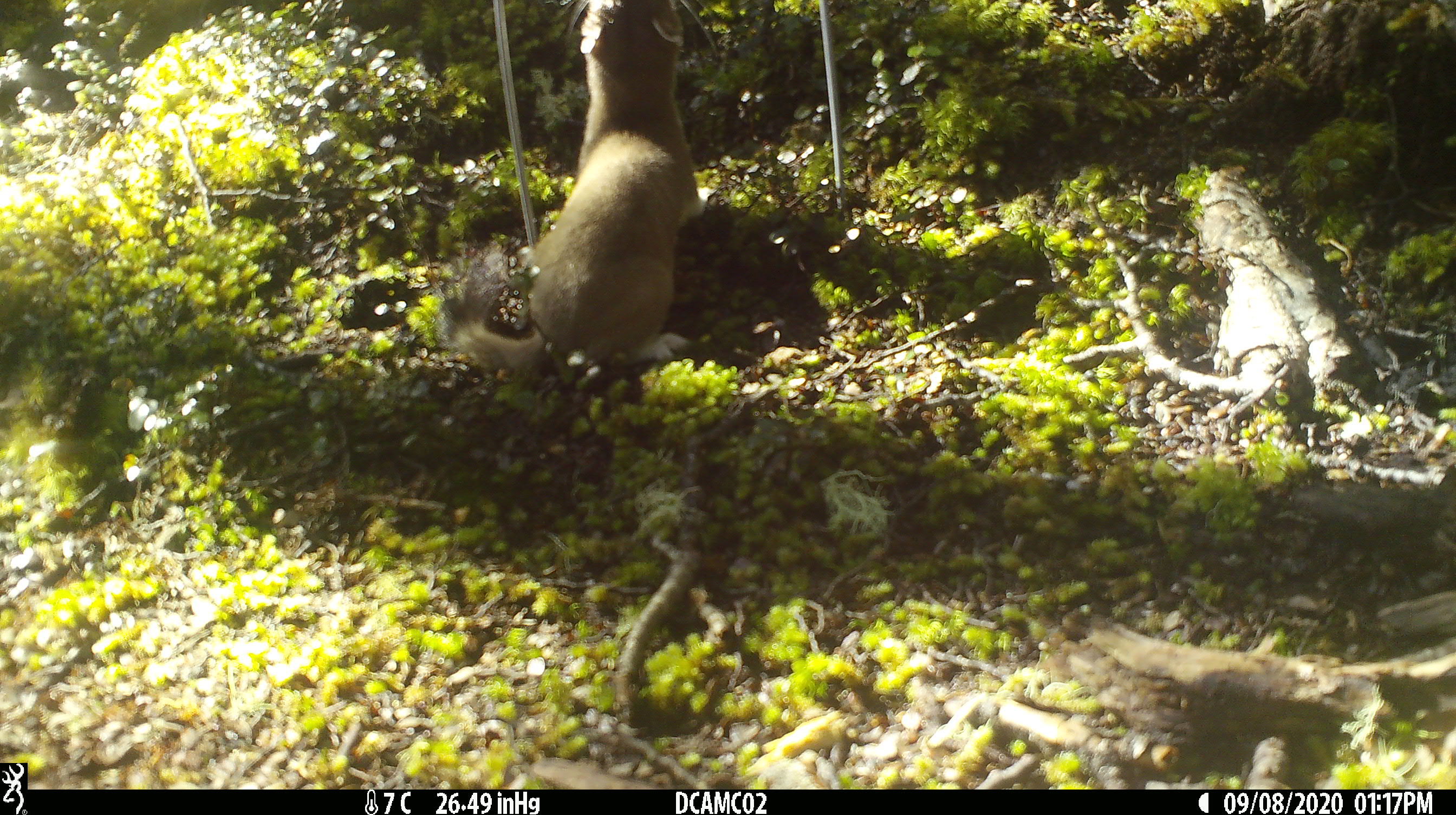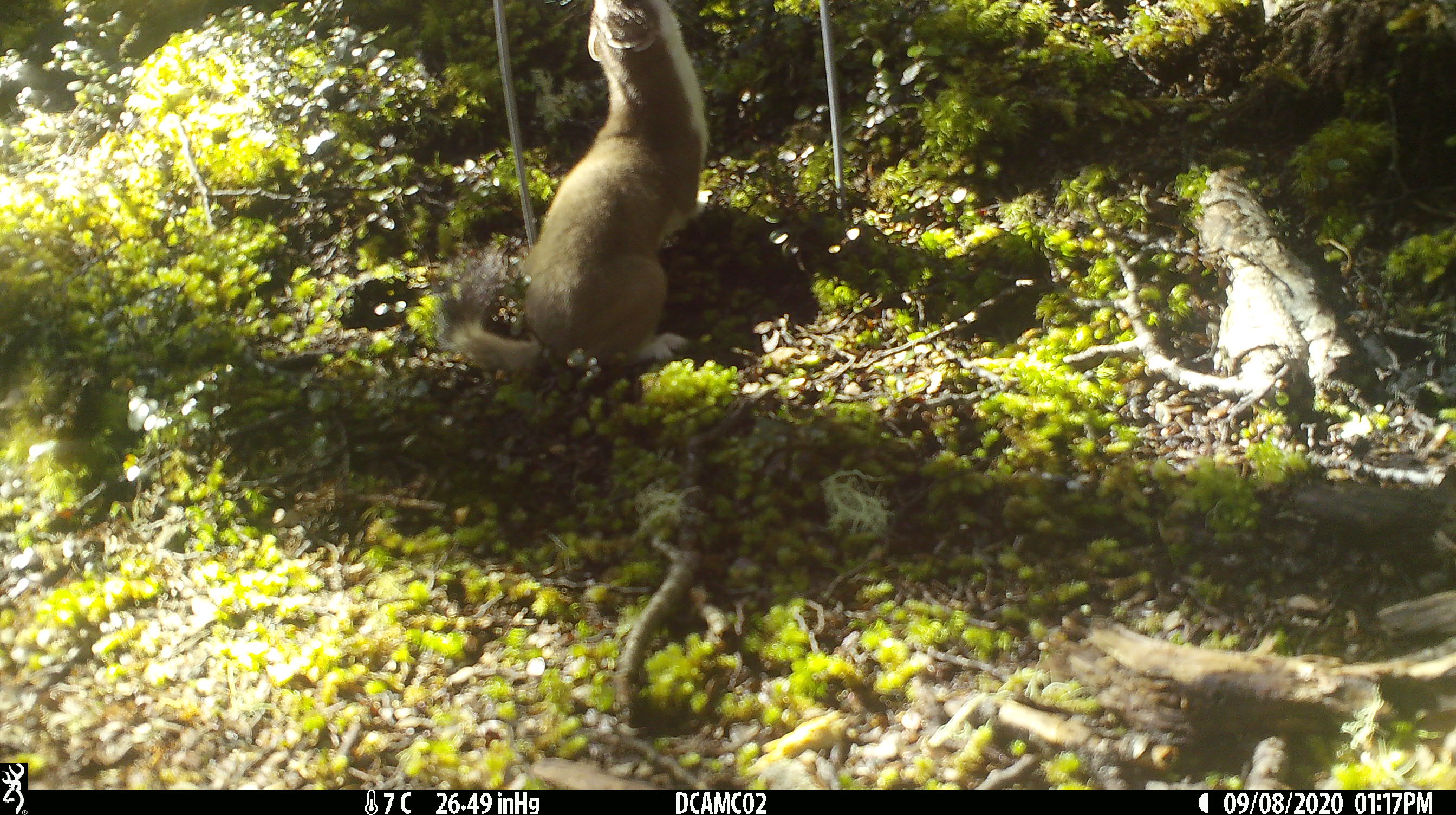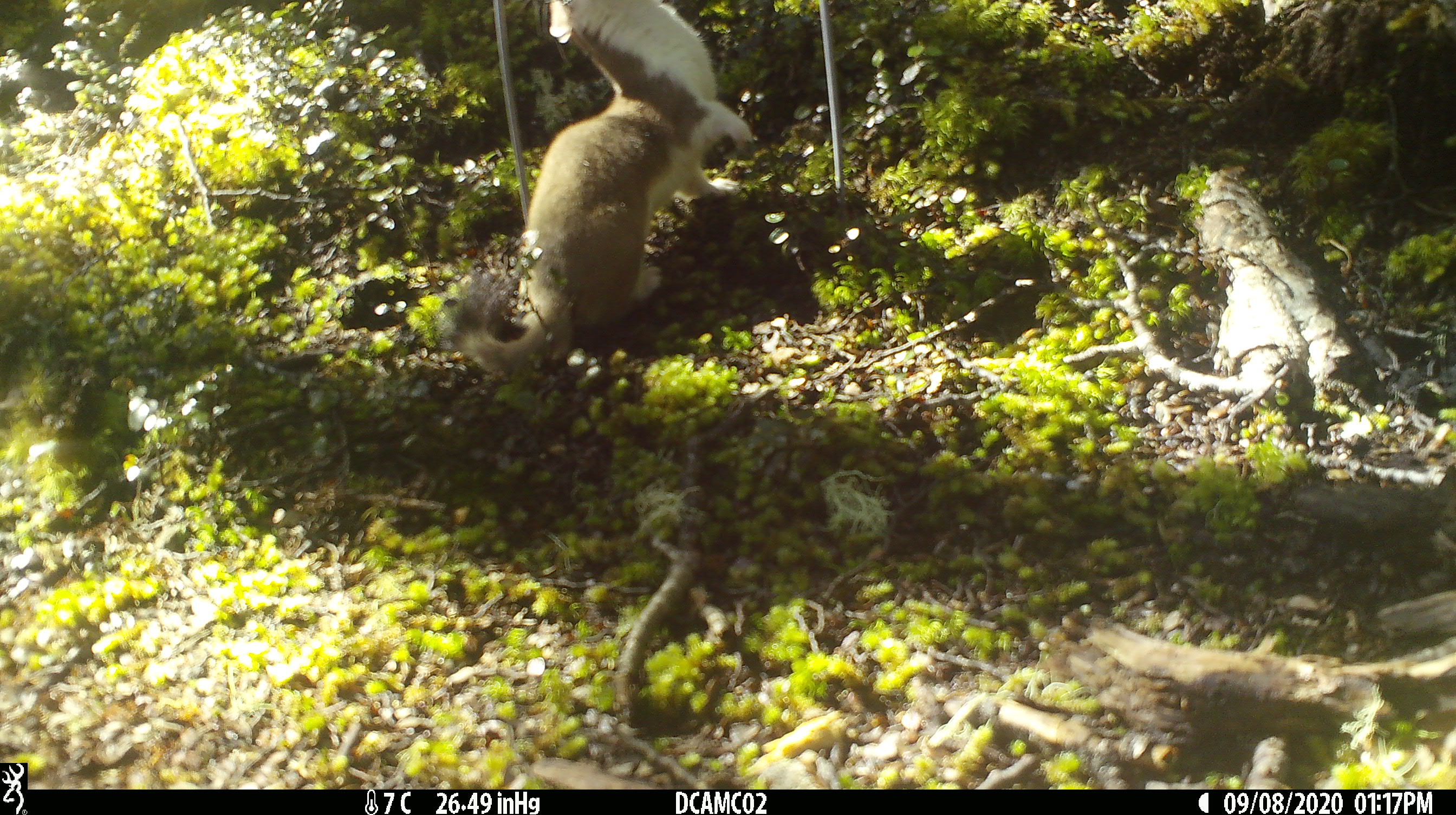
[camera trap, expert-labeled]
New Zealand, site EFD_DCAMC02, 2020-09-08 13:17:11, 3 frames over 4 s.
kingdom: Animalia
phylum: Chordata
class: Mammalia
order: Carnivora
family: Mustelidae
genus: Mustela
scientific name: Mustela erminea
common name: stoat